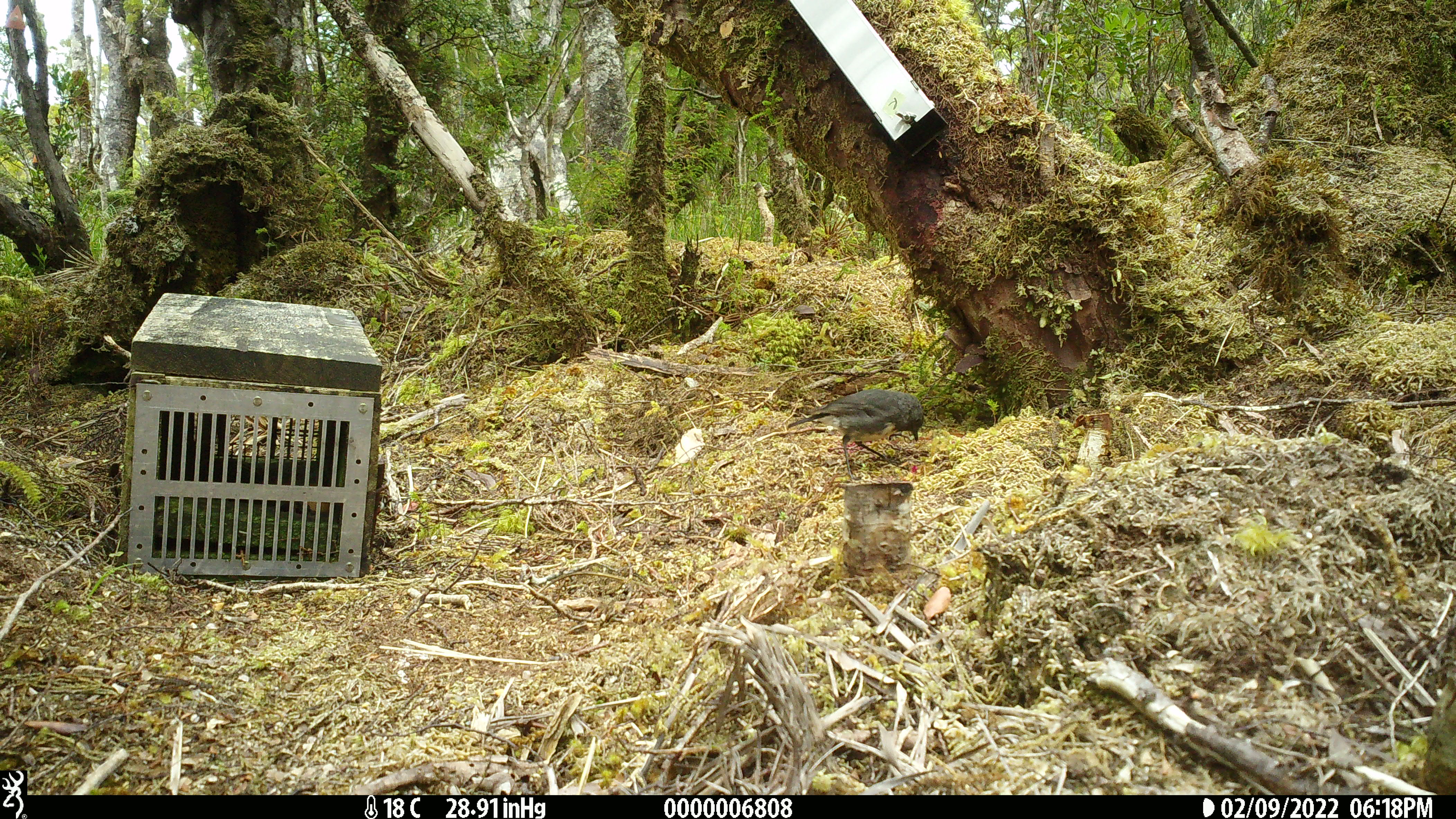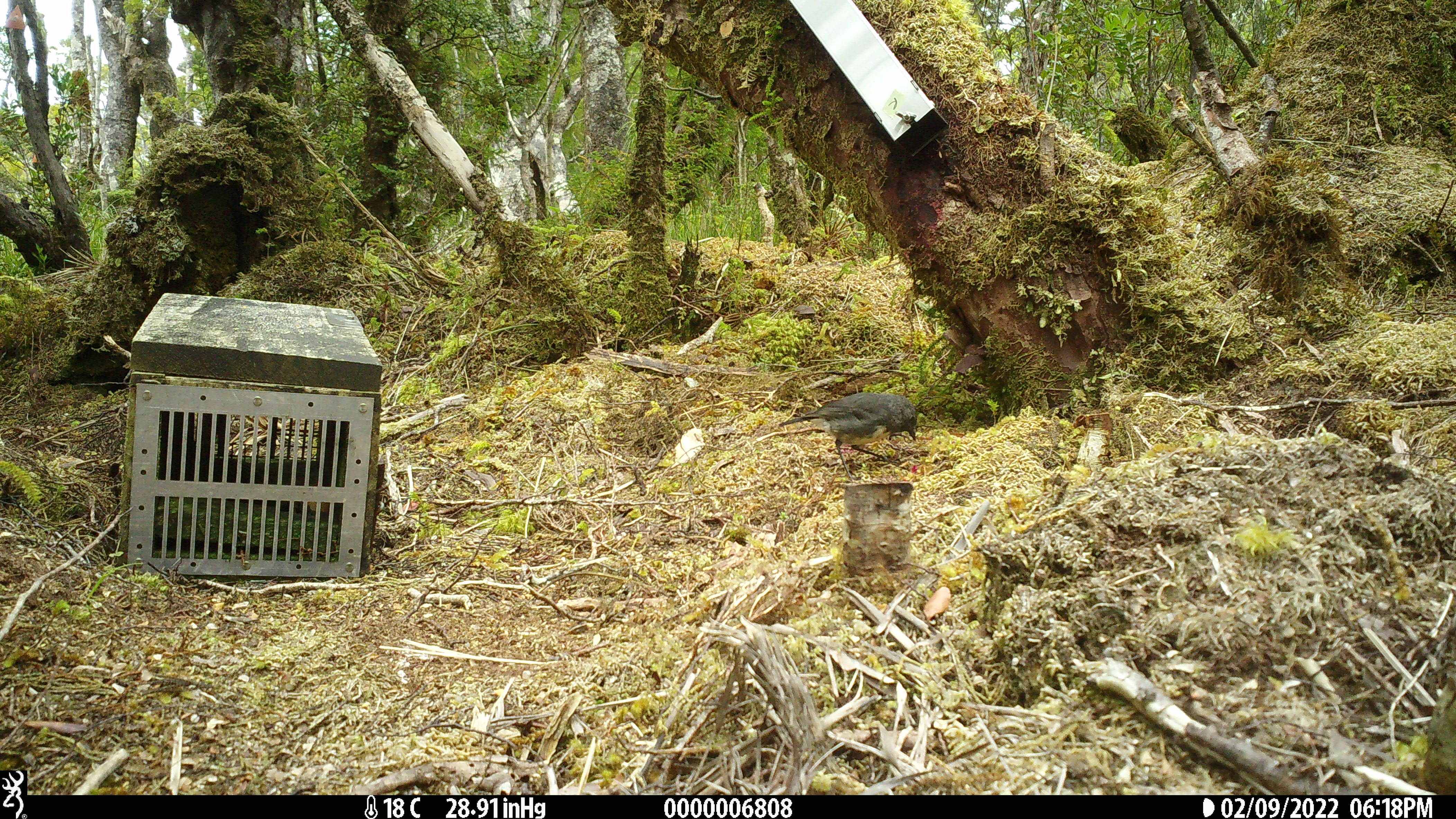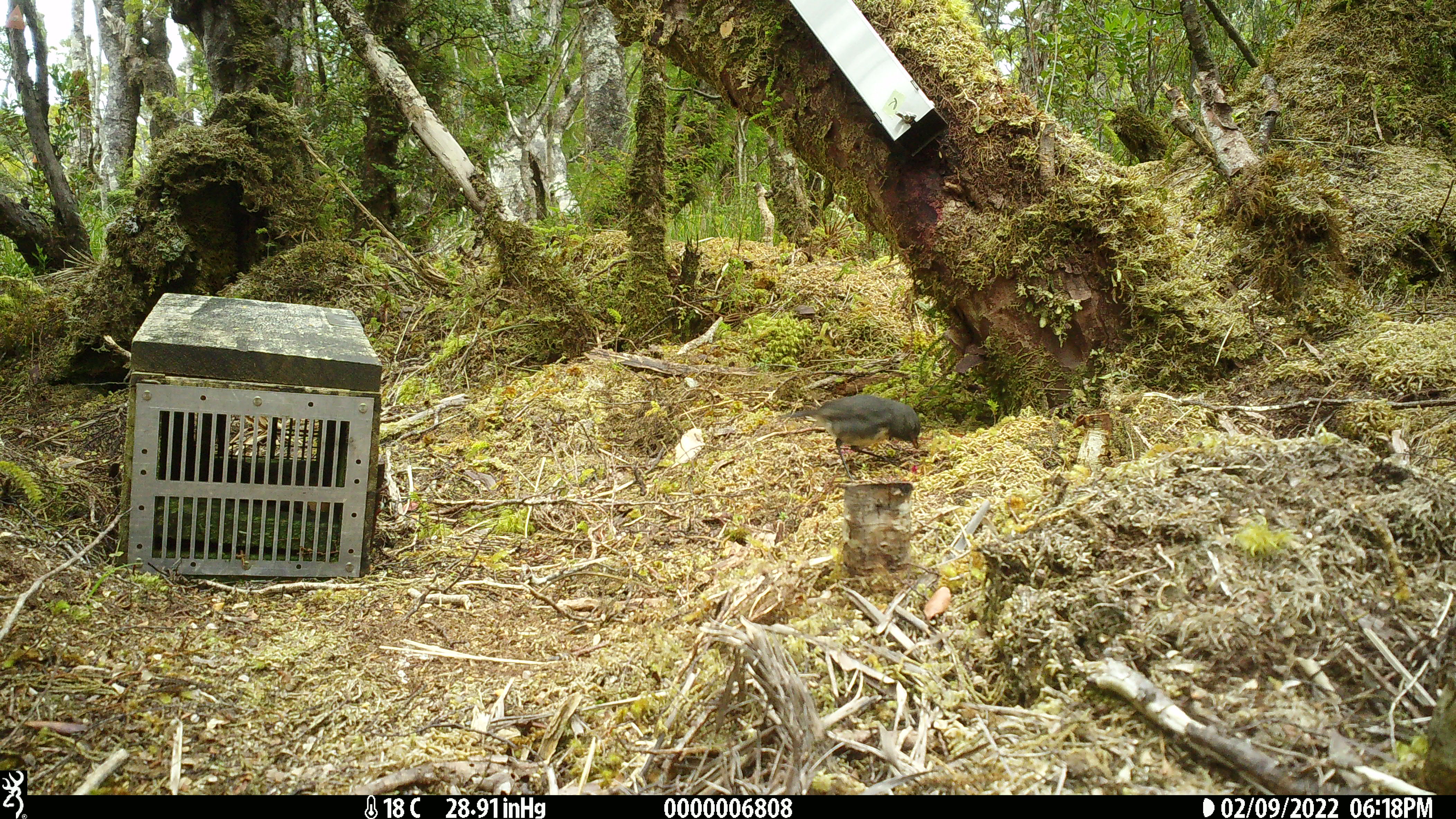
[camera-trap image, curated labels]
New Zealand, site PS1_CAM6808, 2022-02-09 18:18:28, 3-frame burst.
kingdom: Animalia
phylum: Chordata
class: Aves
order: Passeriformes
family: Petroicidae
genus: Petroica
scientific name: Petroica australis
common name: new zealand robin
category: robin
Robin (new zealand robin) (Petroica australis).